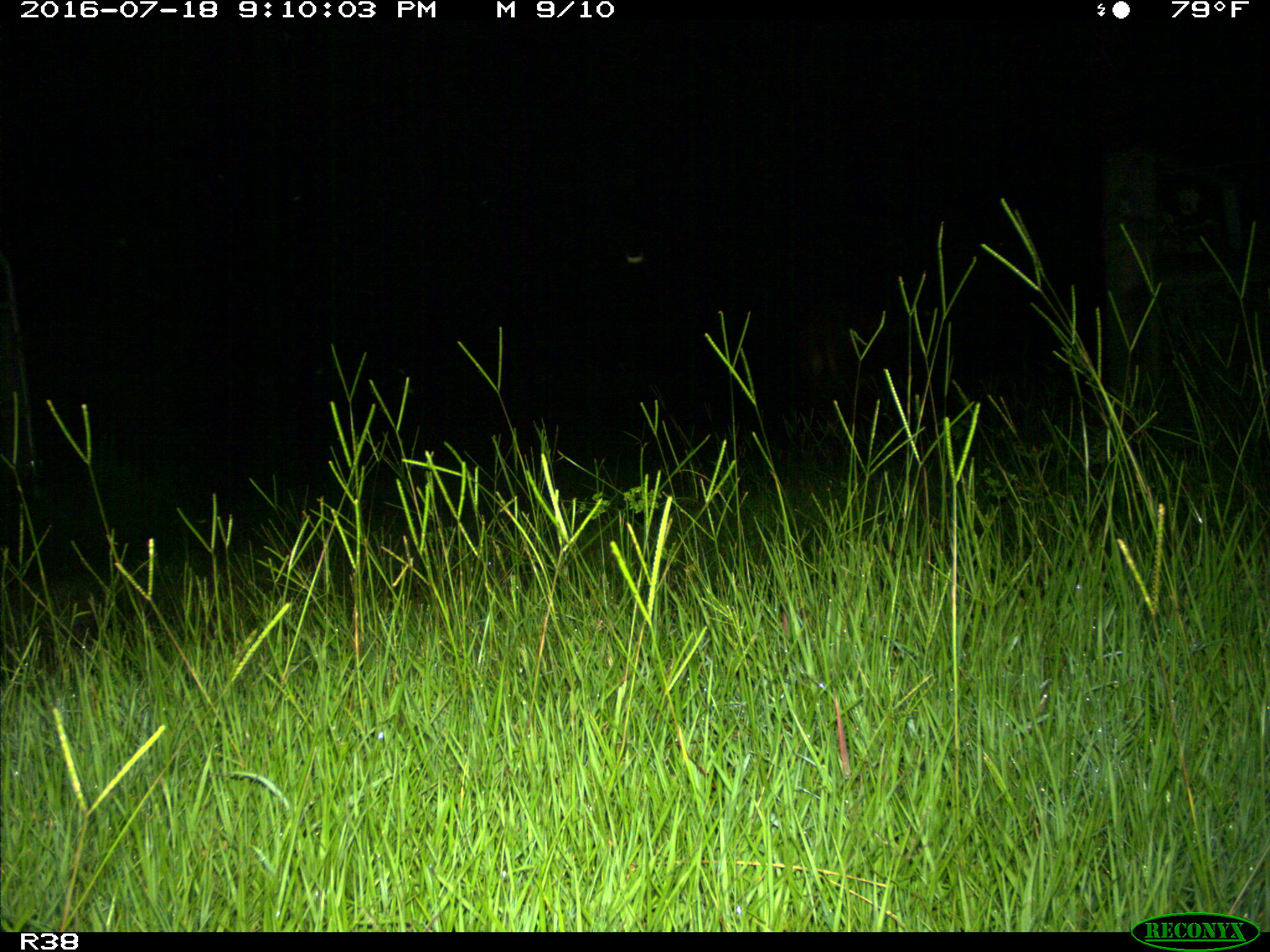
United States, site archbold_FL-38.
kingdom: Animalia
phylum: Chordata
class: Mammalia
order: Artiodactyla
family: Bovidae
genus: Bos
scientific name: Bos taurus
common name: domestic cow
Bos taurus (domestic cow).